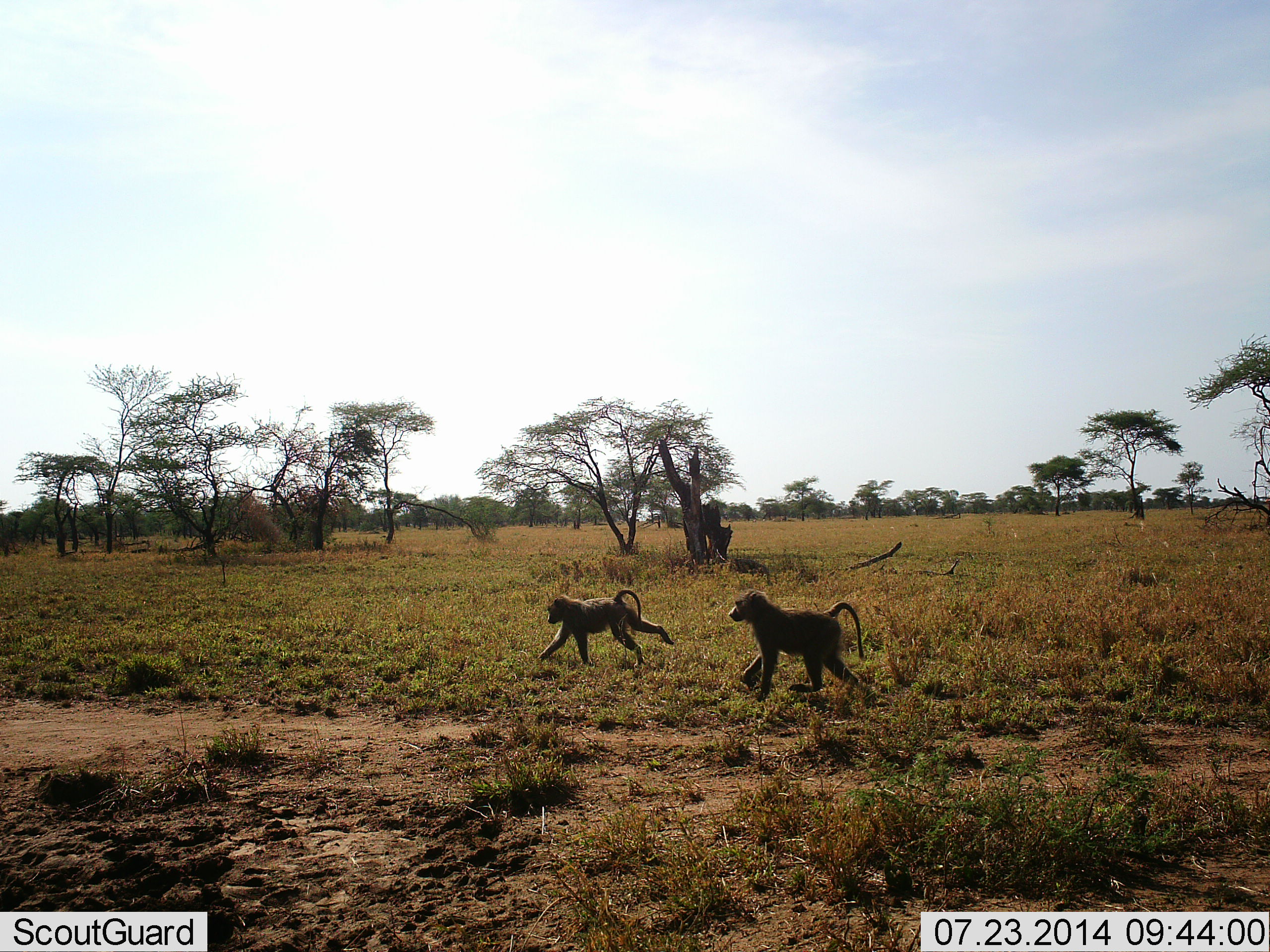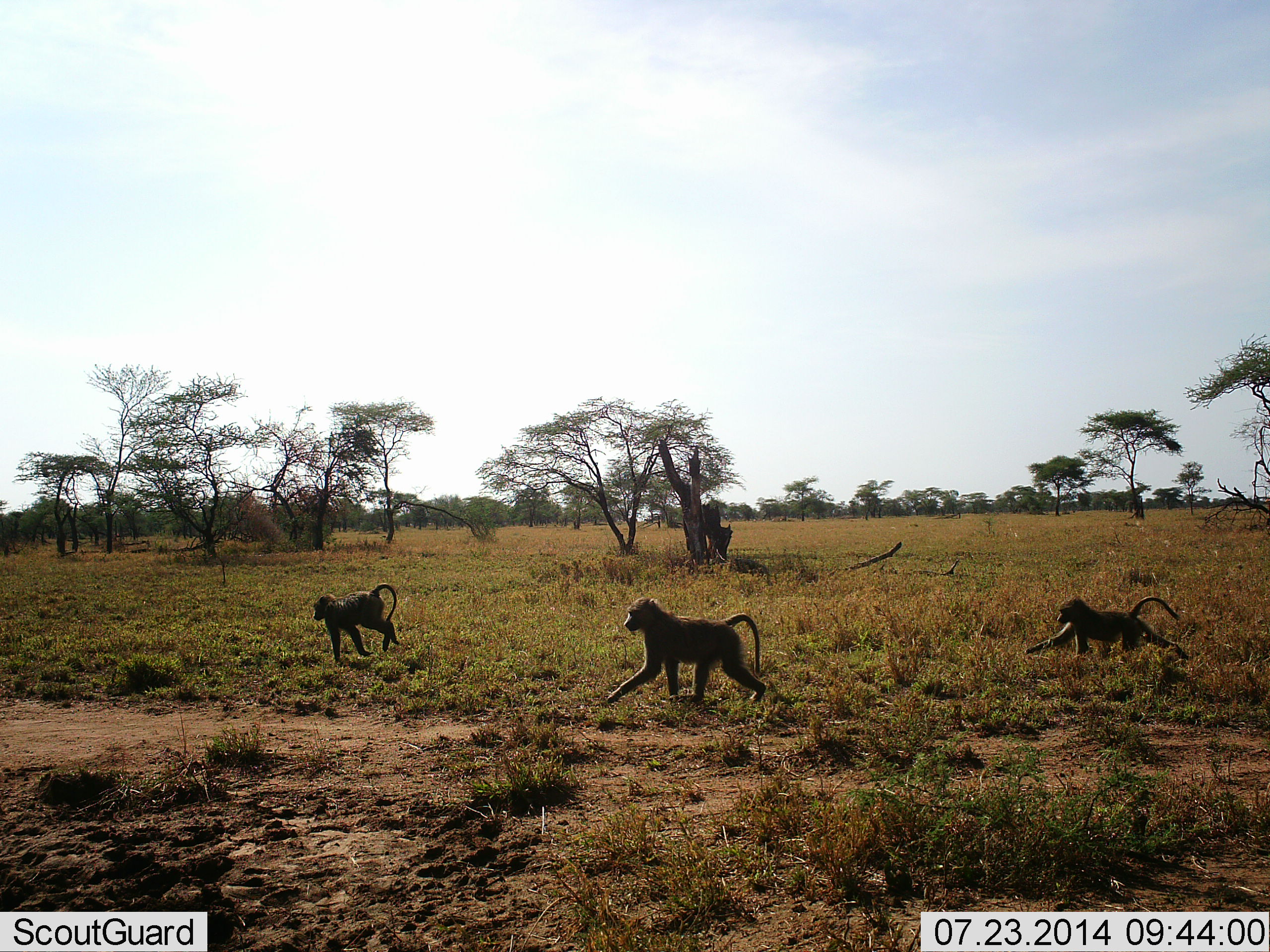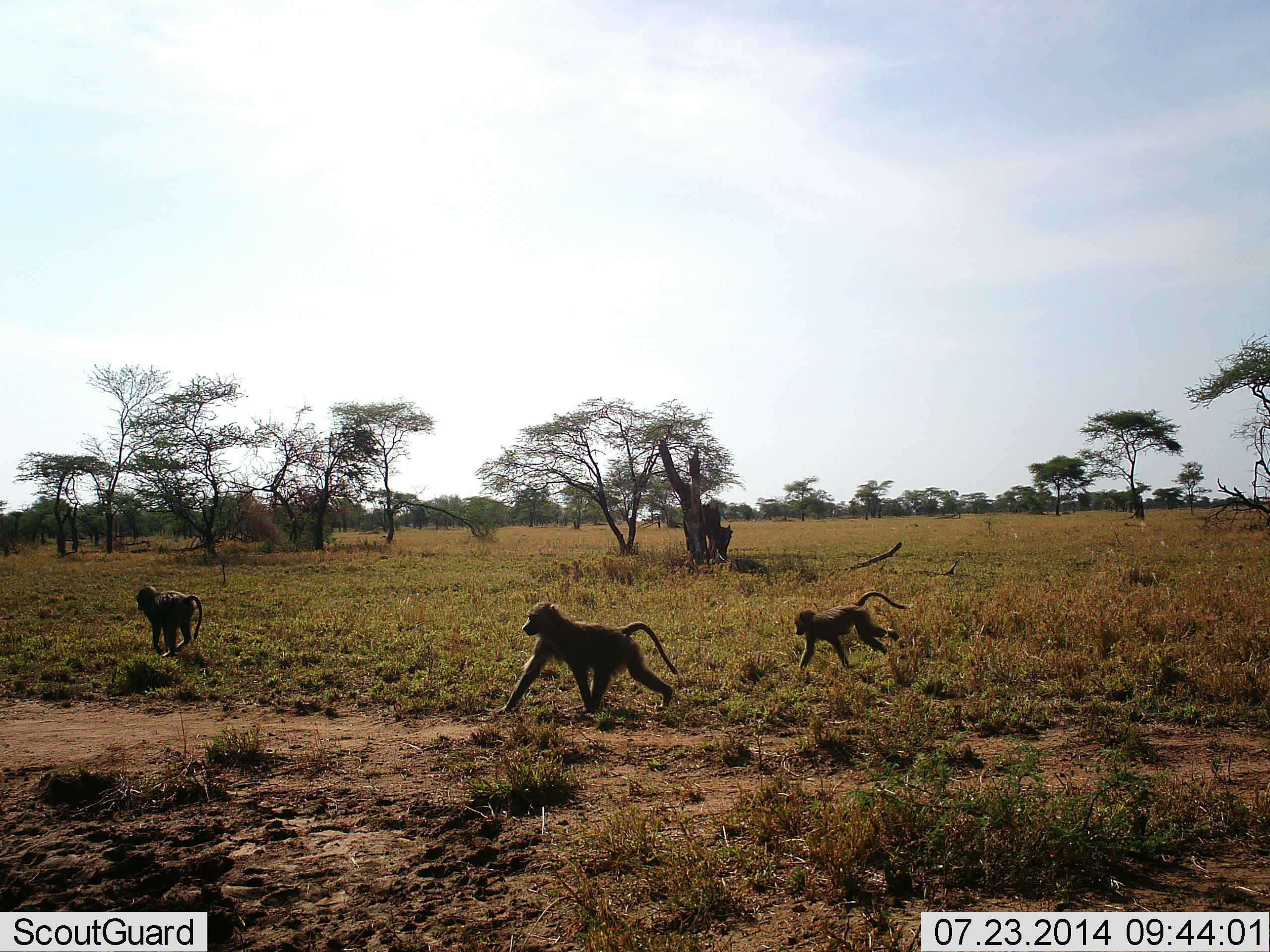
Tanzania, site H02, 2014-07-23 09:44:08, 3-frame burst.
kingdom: Animalia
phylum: Chordata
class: Mammalia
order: Primates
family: Cercopithecidae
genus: Papio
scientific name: Papio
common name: baboon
Baboon (Papio), count 3. Behavior (volunteer vote fractions): standing 10%, resting 0%, moving 100%, interacting 0%. Young present (vote fraction): 30%. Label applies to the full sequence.